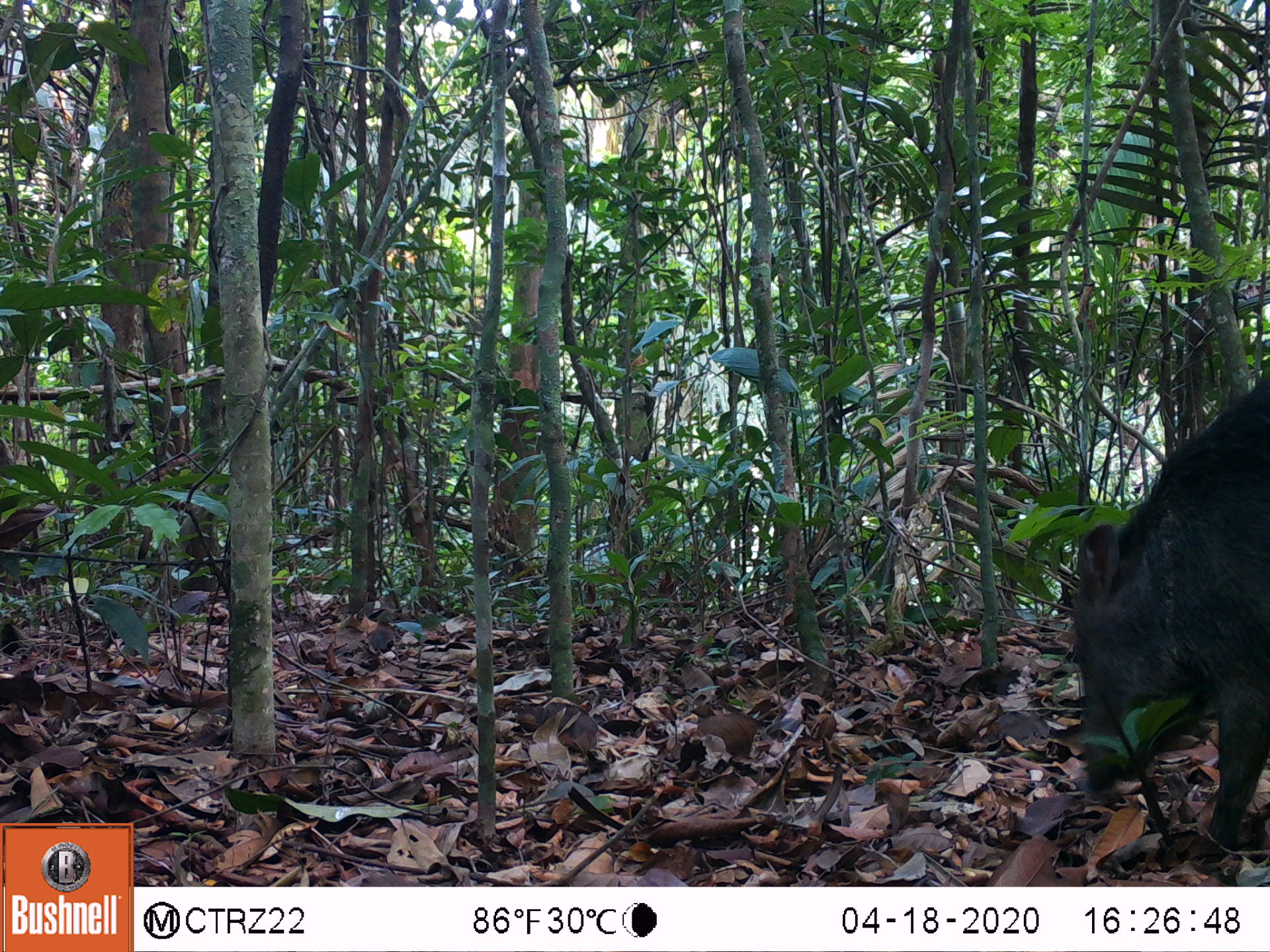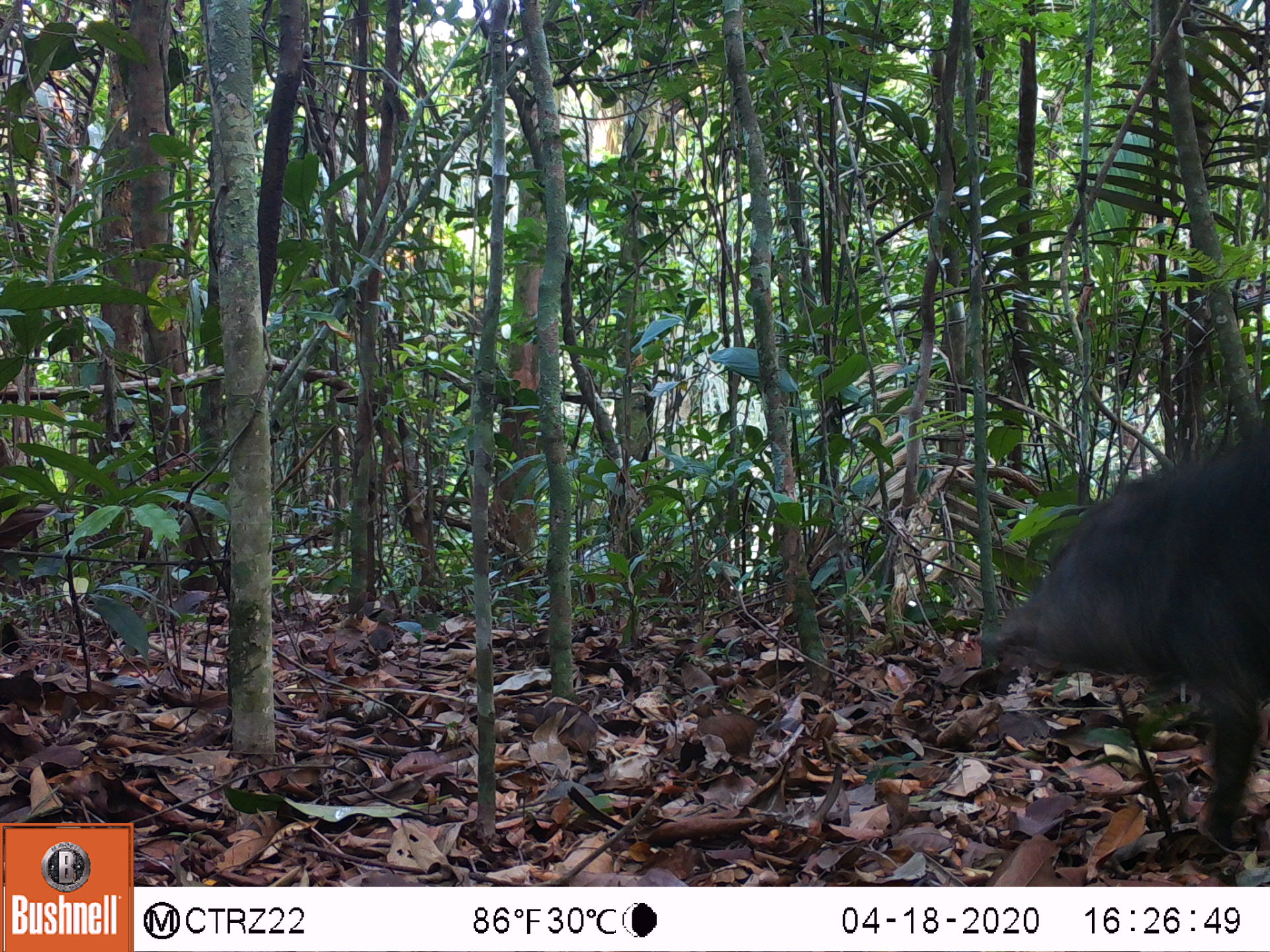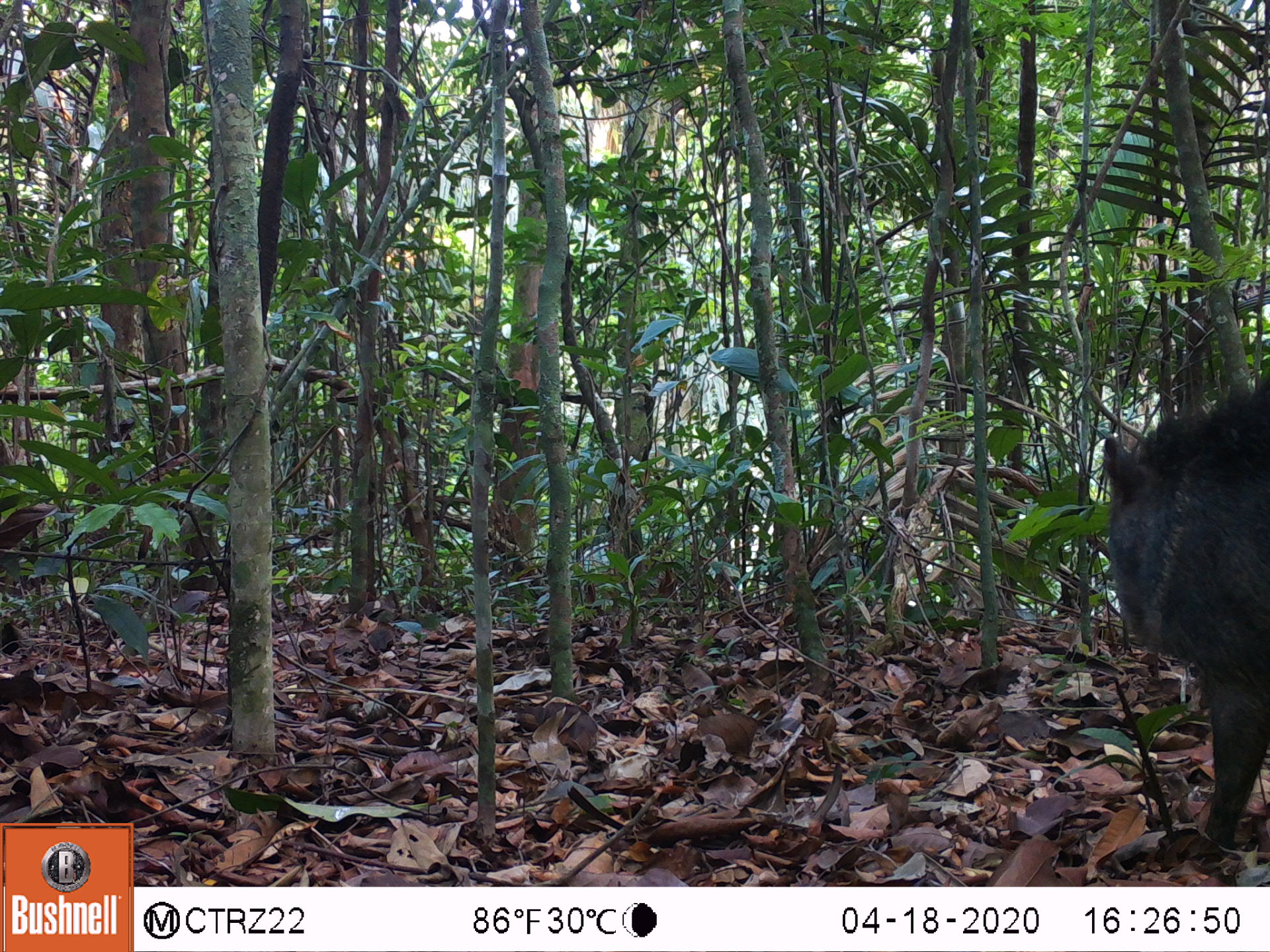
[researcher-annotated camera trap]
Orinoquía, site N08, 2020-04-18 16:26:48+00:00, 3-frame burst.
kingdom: Animalia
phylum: Chordata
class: Mammalia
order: Artiodactyla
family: Tayassuidae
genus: Pecari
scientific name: Pecari tajacu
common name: collared peccary